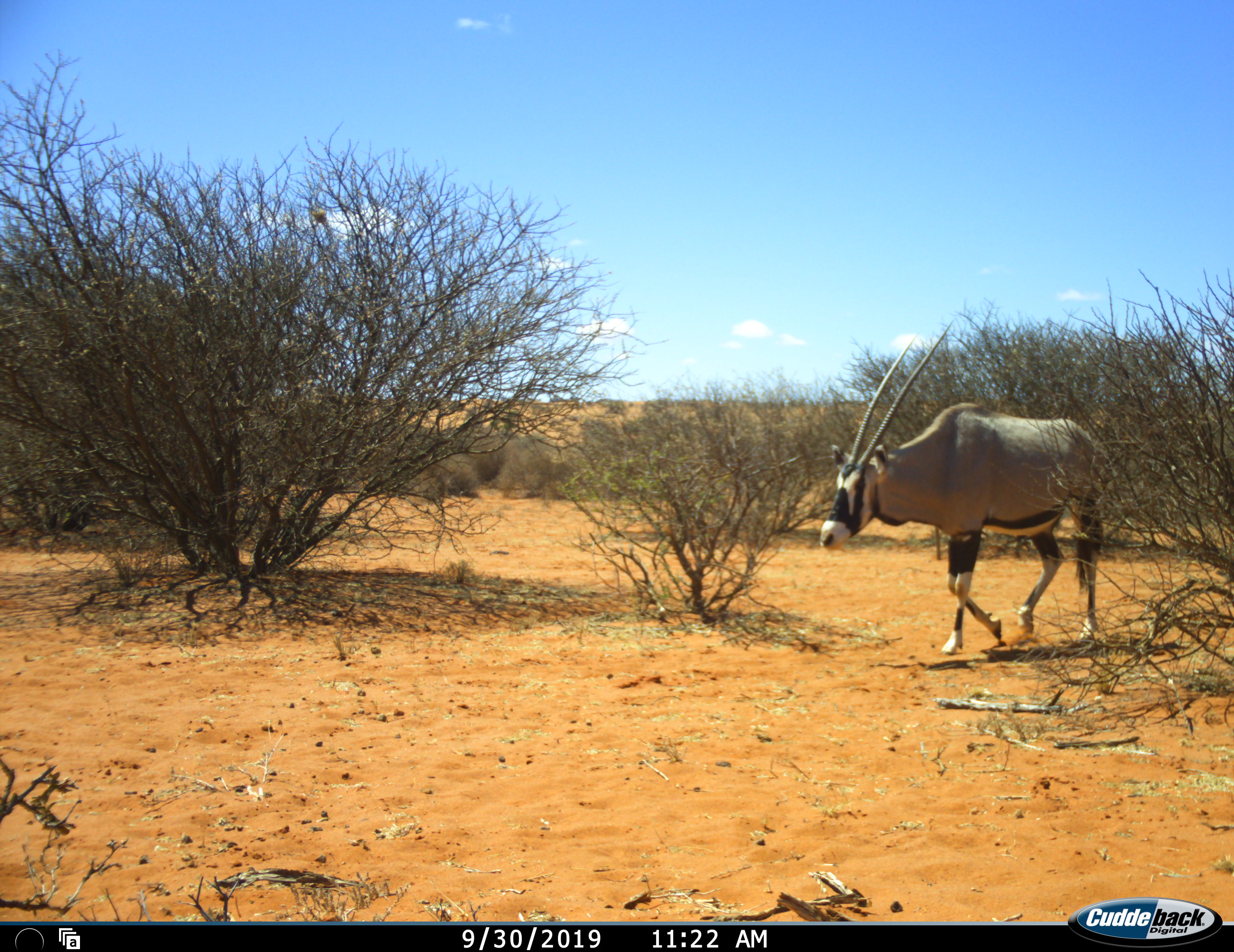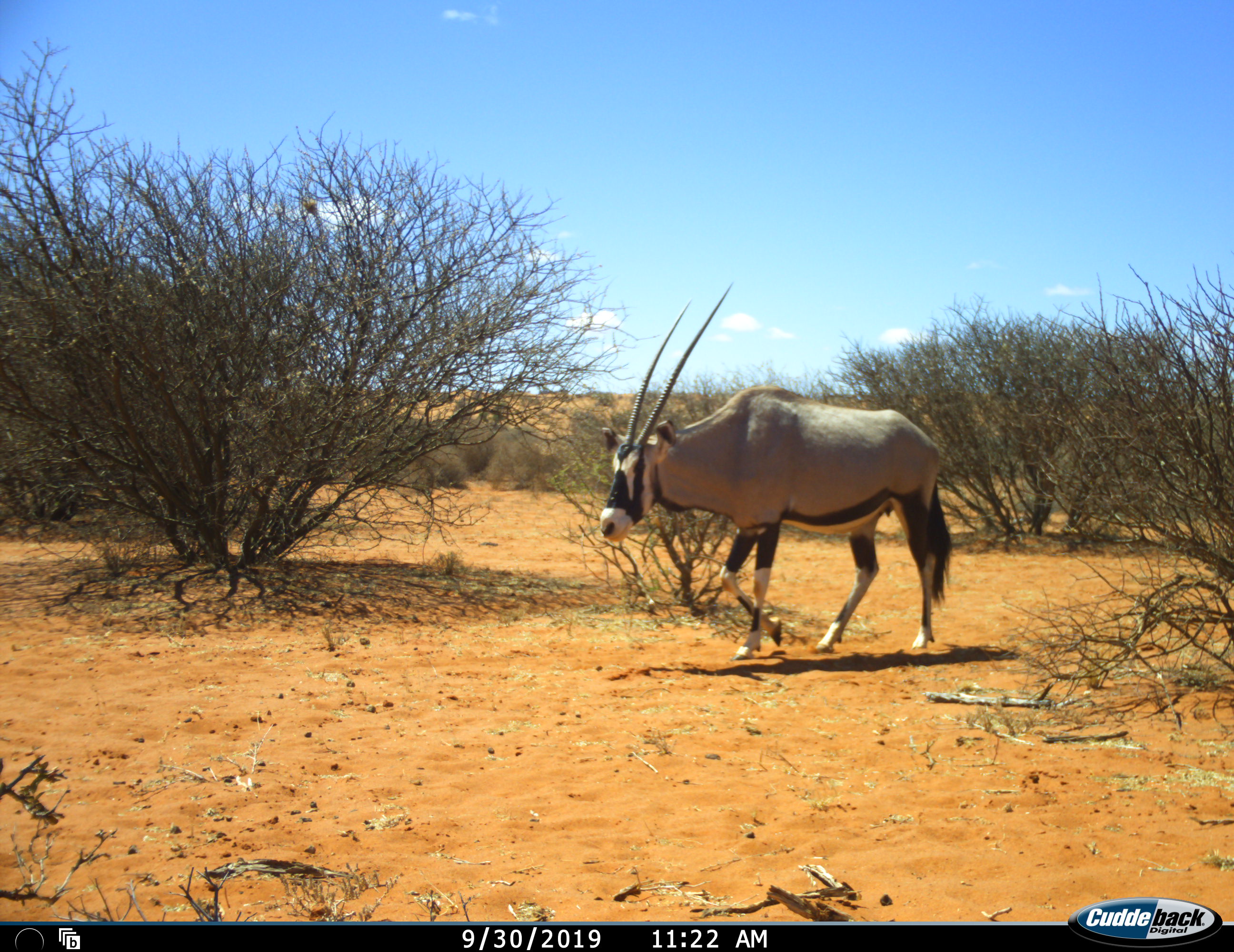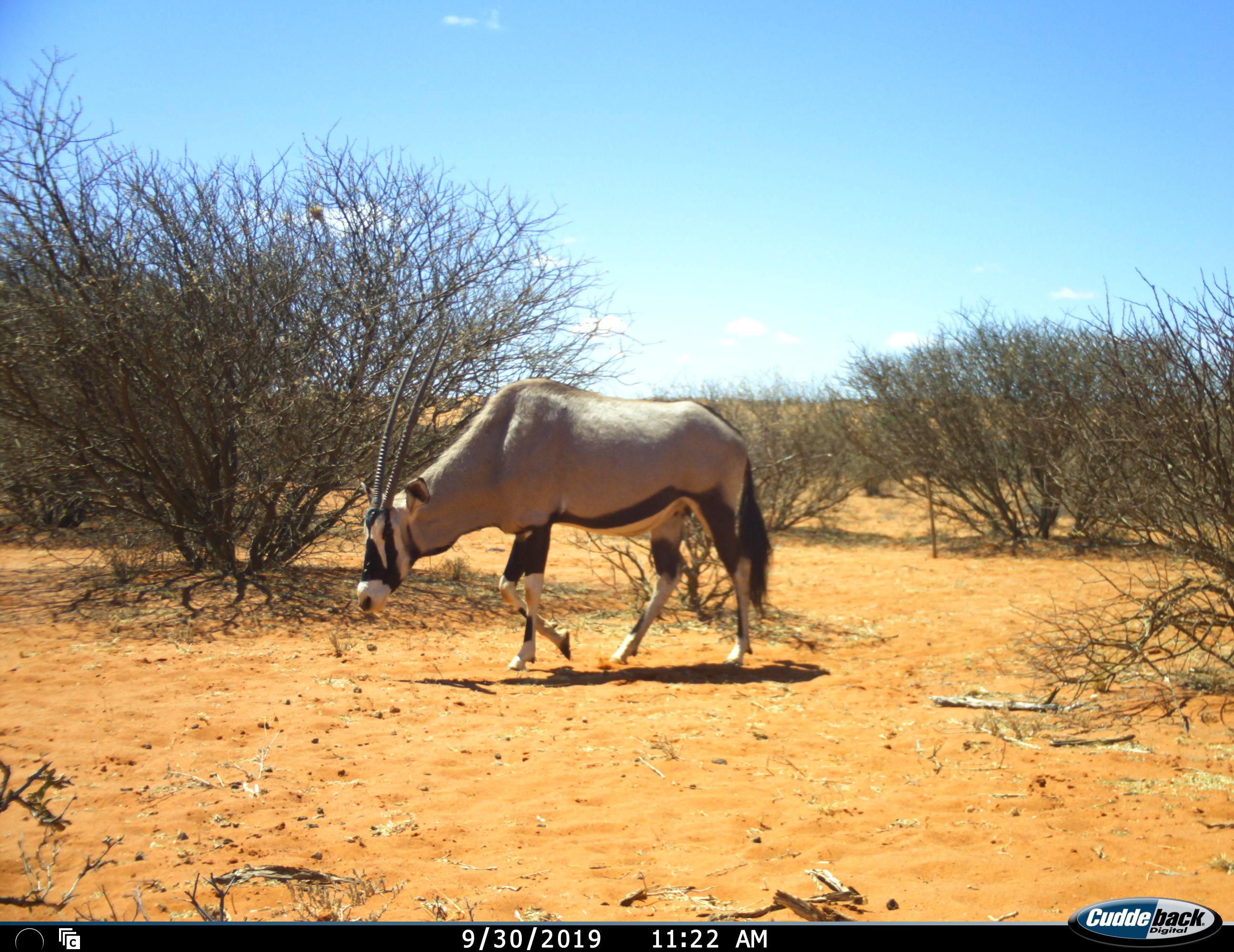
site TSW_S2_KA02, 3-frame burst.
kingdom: Animalia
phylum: Chordata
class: Mammalia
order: Artiodactyla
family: Bovidae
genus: Oryx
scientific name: Oryx gazella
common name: gemsbok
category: oryx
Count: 1.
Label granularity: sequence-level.